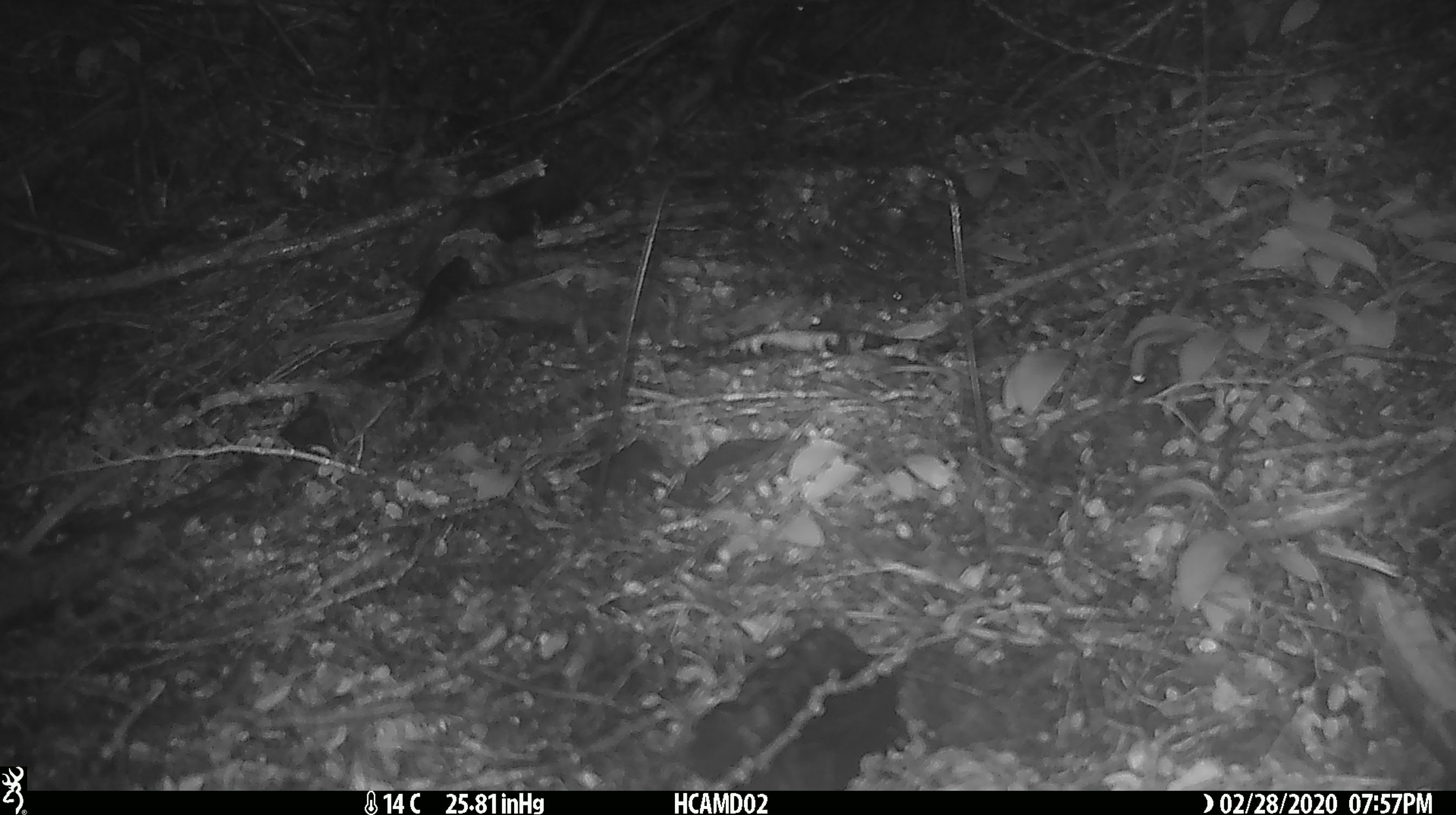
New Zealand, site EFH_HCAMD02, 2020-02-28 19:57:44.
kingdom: Animalia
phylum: Chordata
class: Mammalia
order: Rodentia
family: Muridae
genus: Mus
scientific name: Mus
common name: mouse